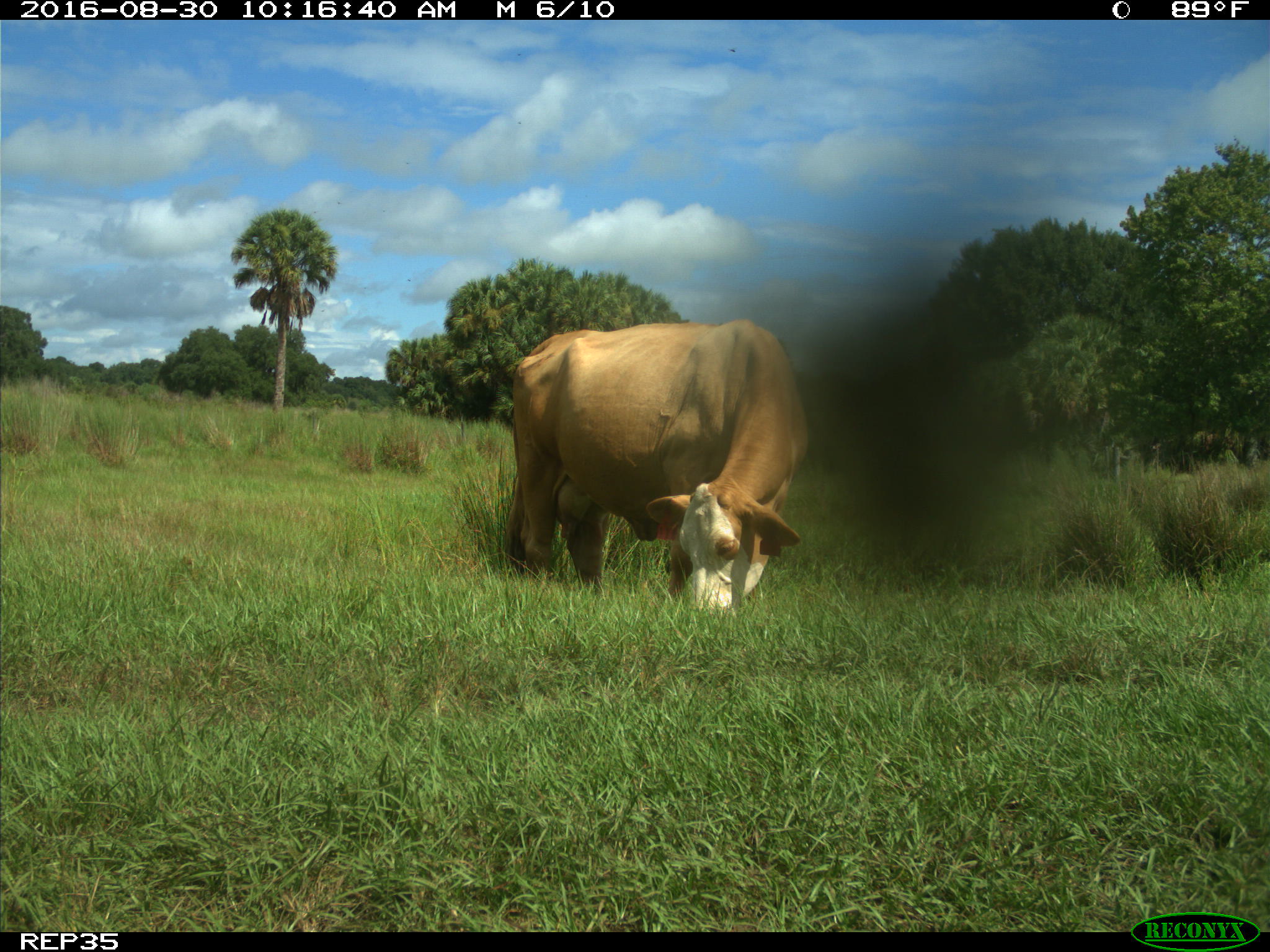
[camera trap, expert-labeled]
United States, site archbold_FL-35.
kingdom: Animalia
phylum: Chordata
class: Mammalia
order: Artiodactyla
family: Bovidae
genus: Bos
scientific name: Bos taurus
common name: domestic cow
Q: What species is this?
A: Bos taurus (domestic cow).